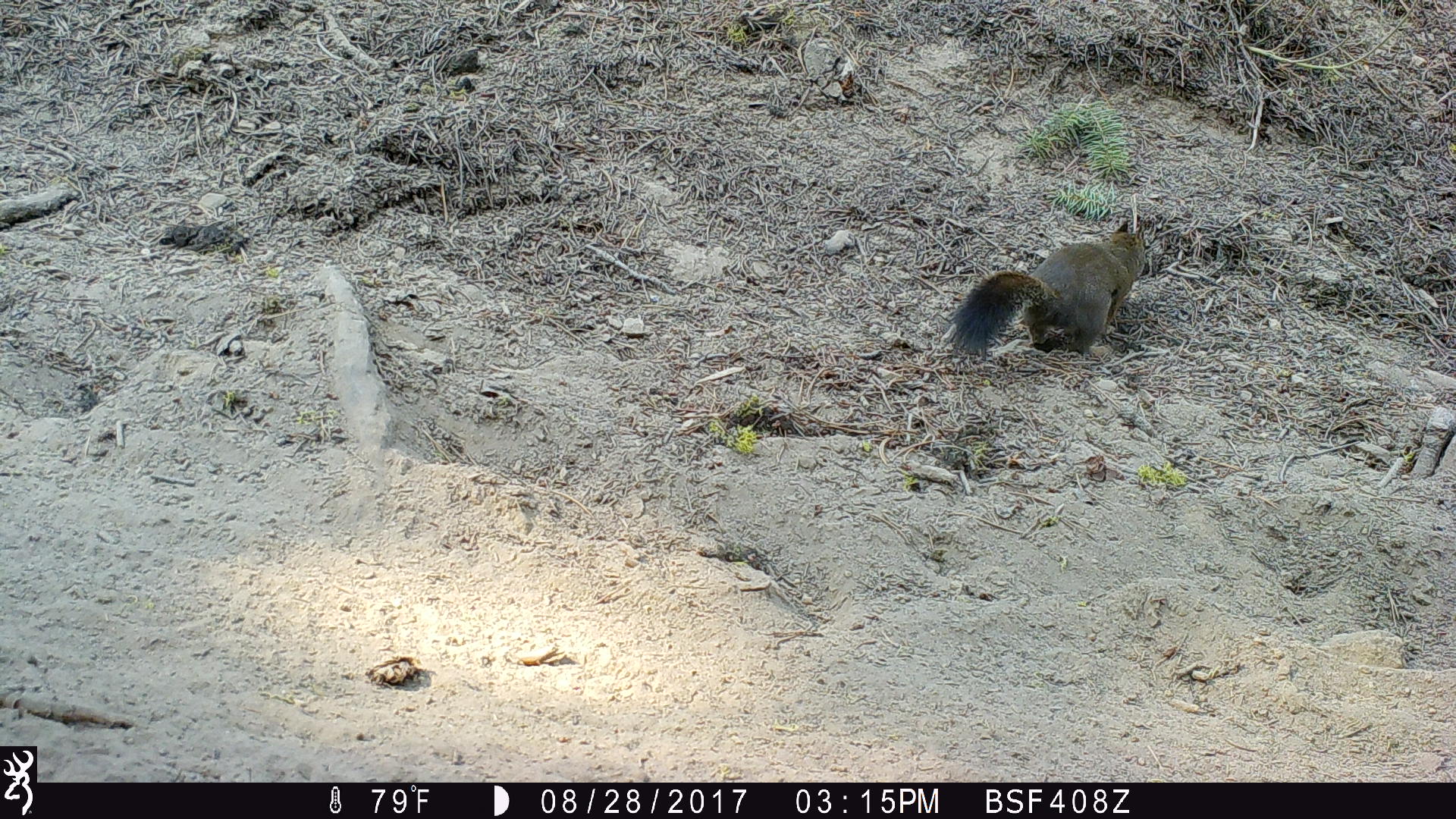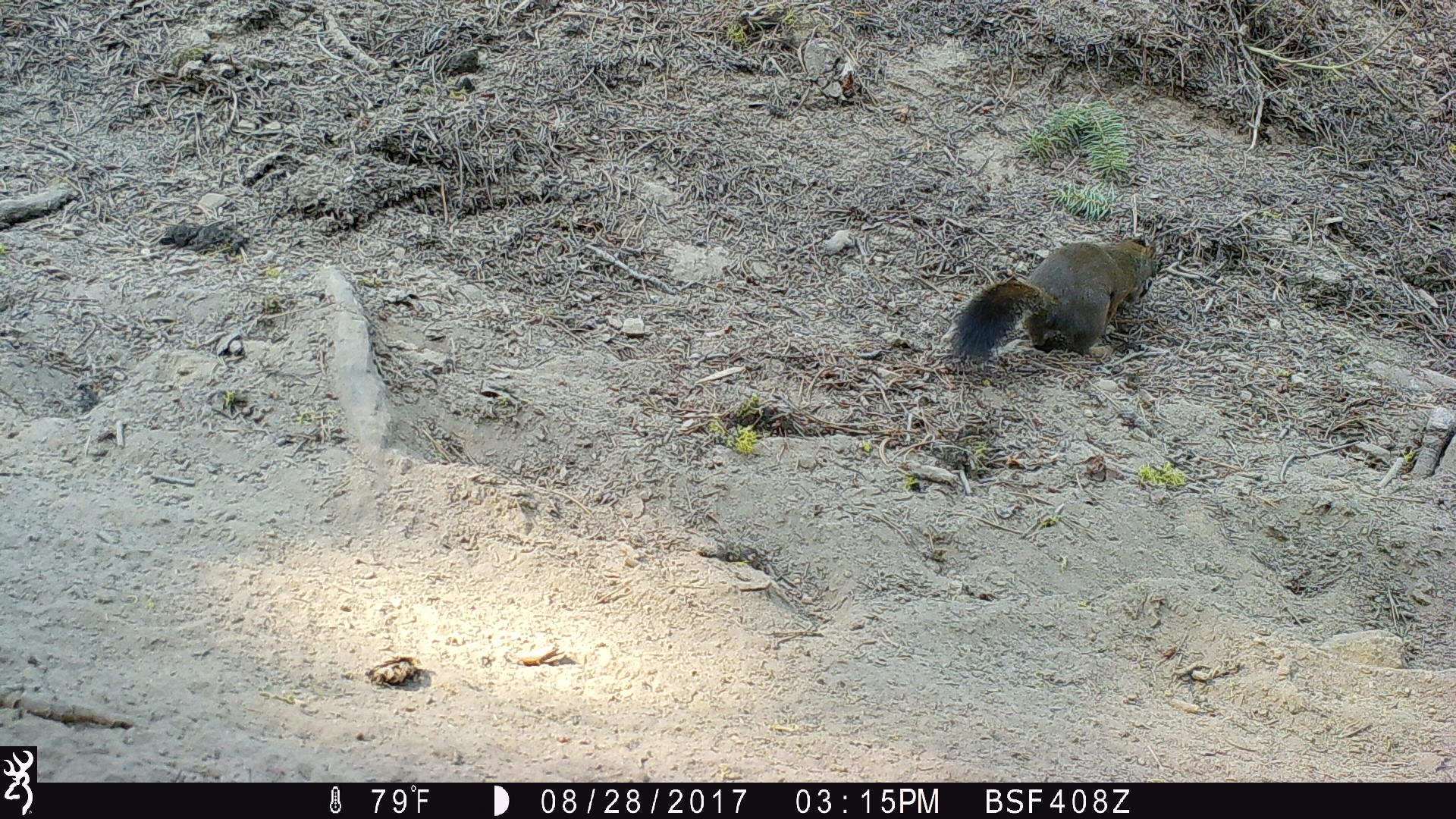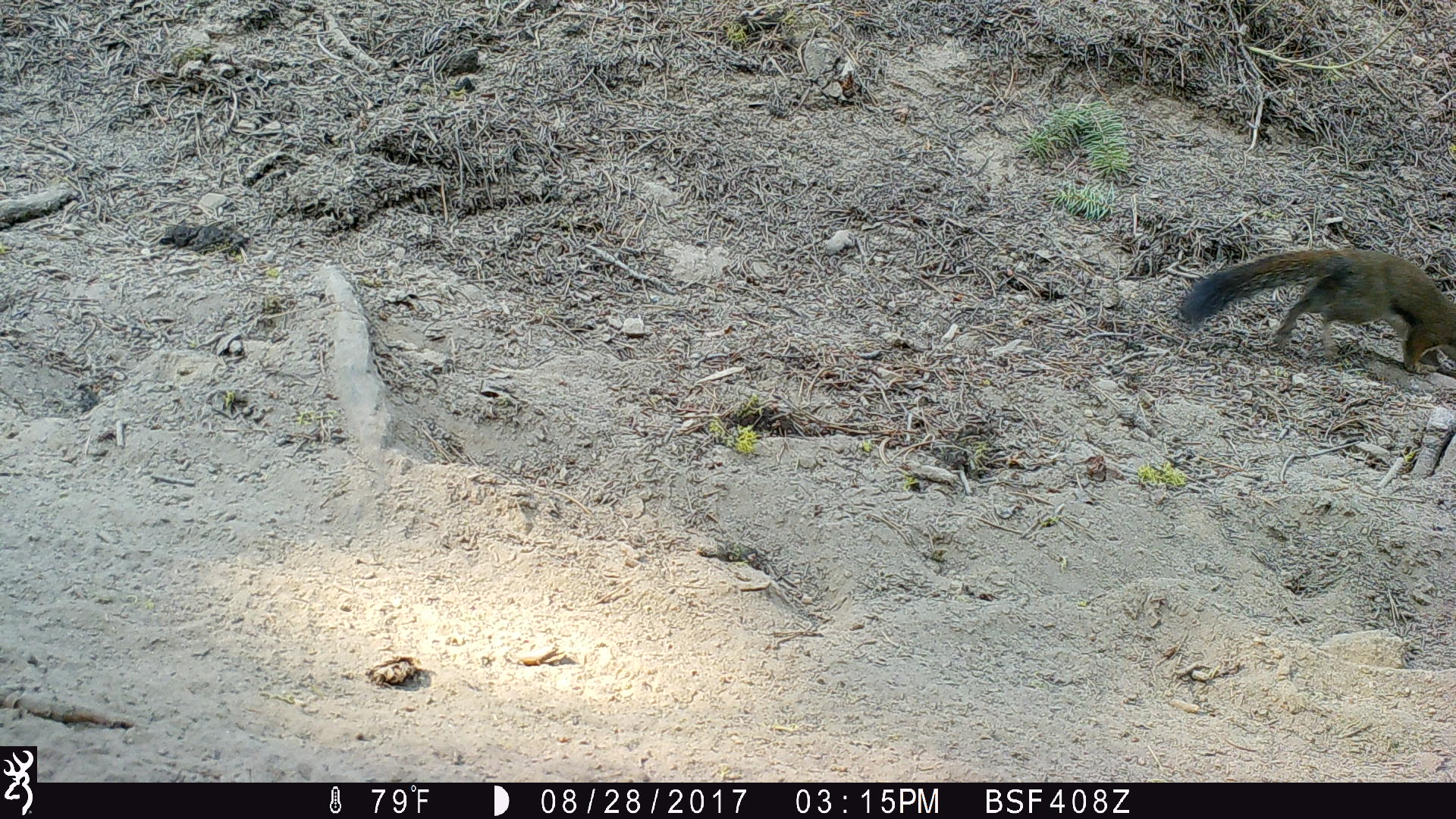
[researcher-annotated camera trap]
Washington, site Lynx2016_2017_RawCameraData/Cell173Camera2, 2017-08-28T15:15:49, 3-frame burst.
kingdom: Animalia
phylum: Chordata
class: Mammalia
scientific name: Mammalia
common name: small mammal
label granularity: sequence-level